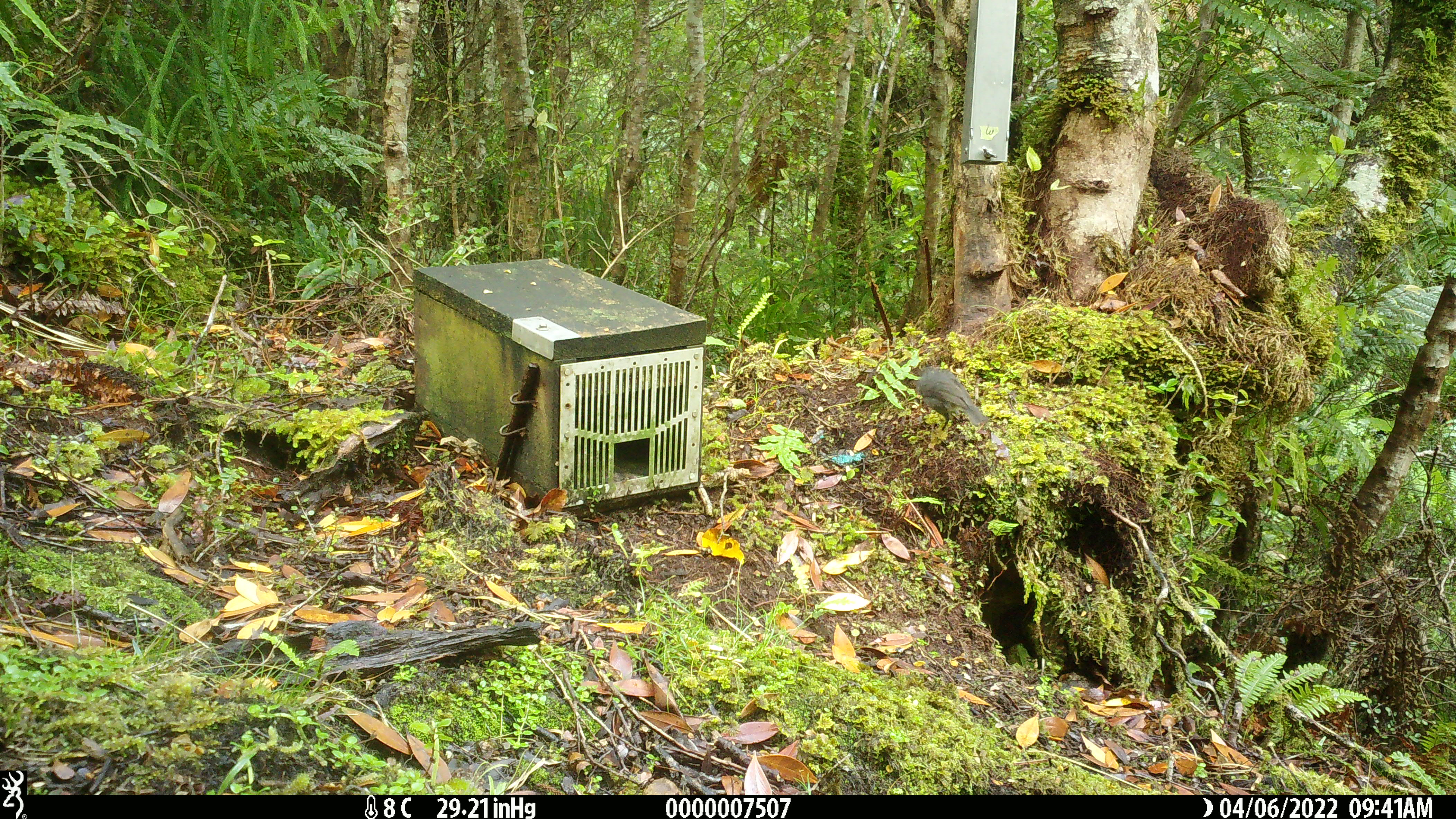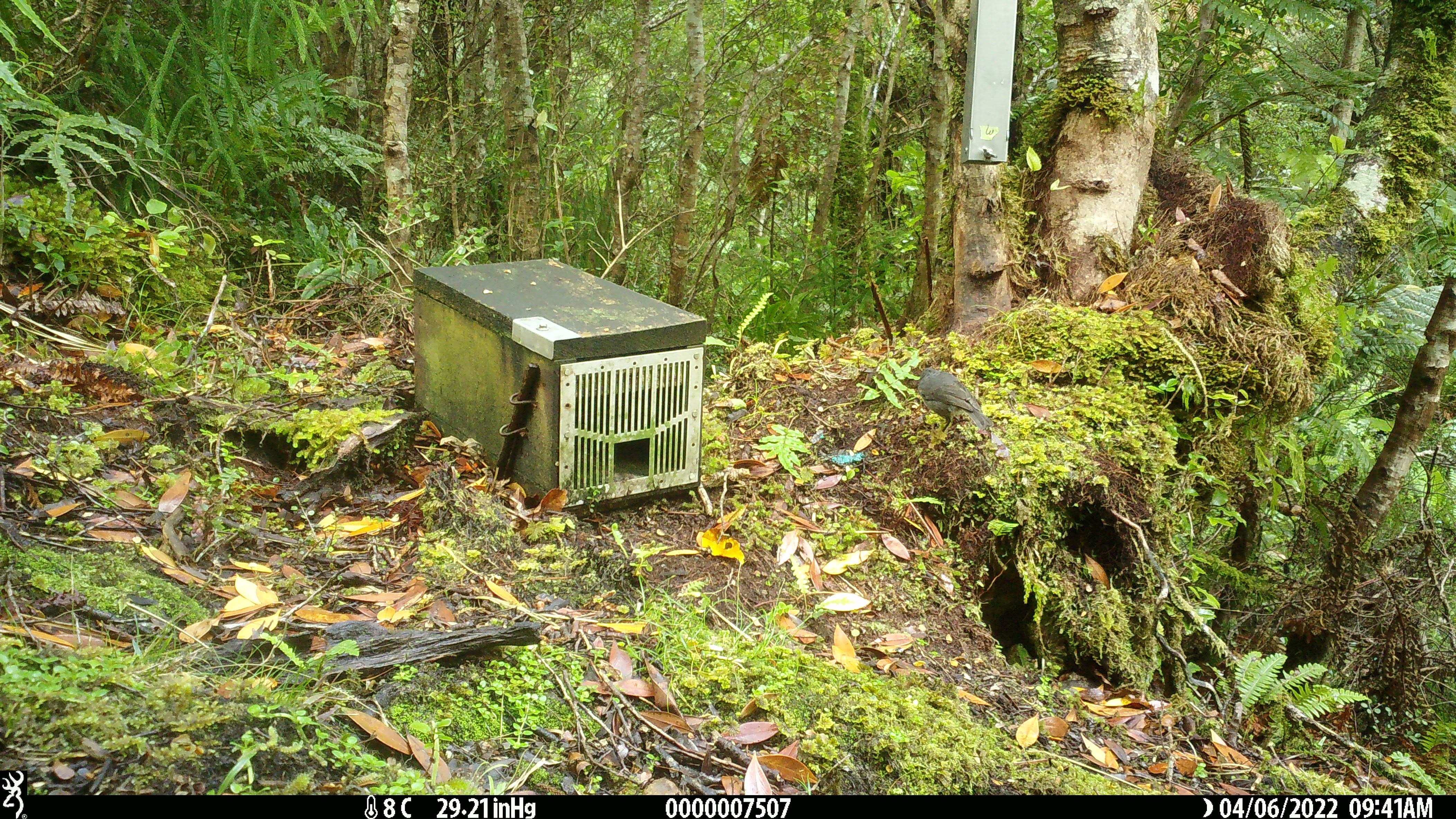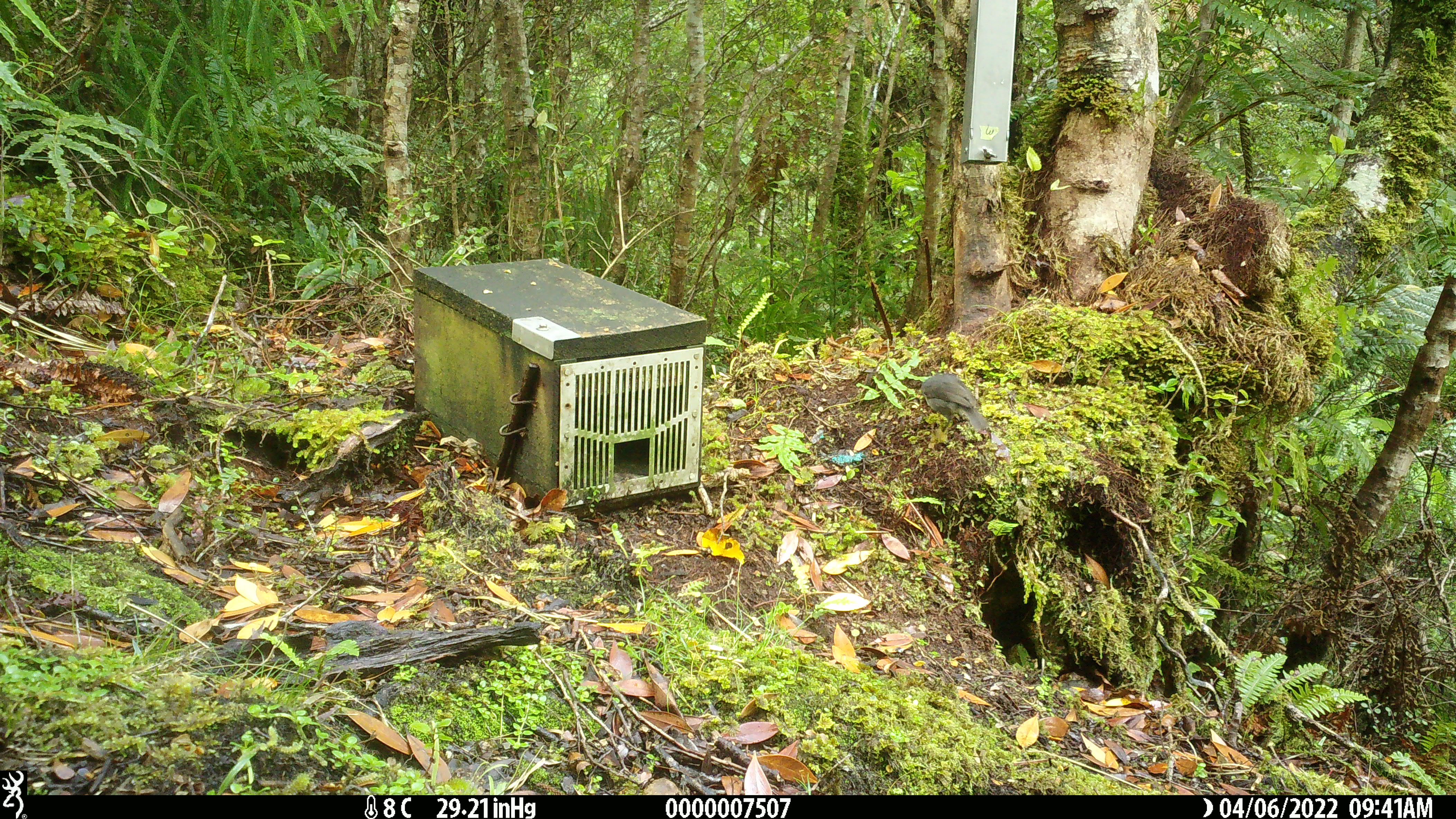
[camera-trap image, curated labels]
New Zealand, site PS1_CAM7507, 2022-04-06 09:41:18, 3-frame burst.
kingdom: Animalia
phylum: Chordata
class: Aves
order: Passeriformes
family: Petroicidae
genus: Petroica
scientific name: Petroica australis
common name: new zealand robin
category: robin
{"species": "robin (new zealand robin) (Petroica australis)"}